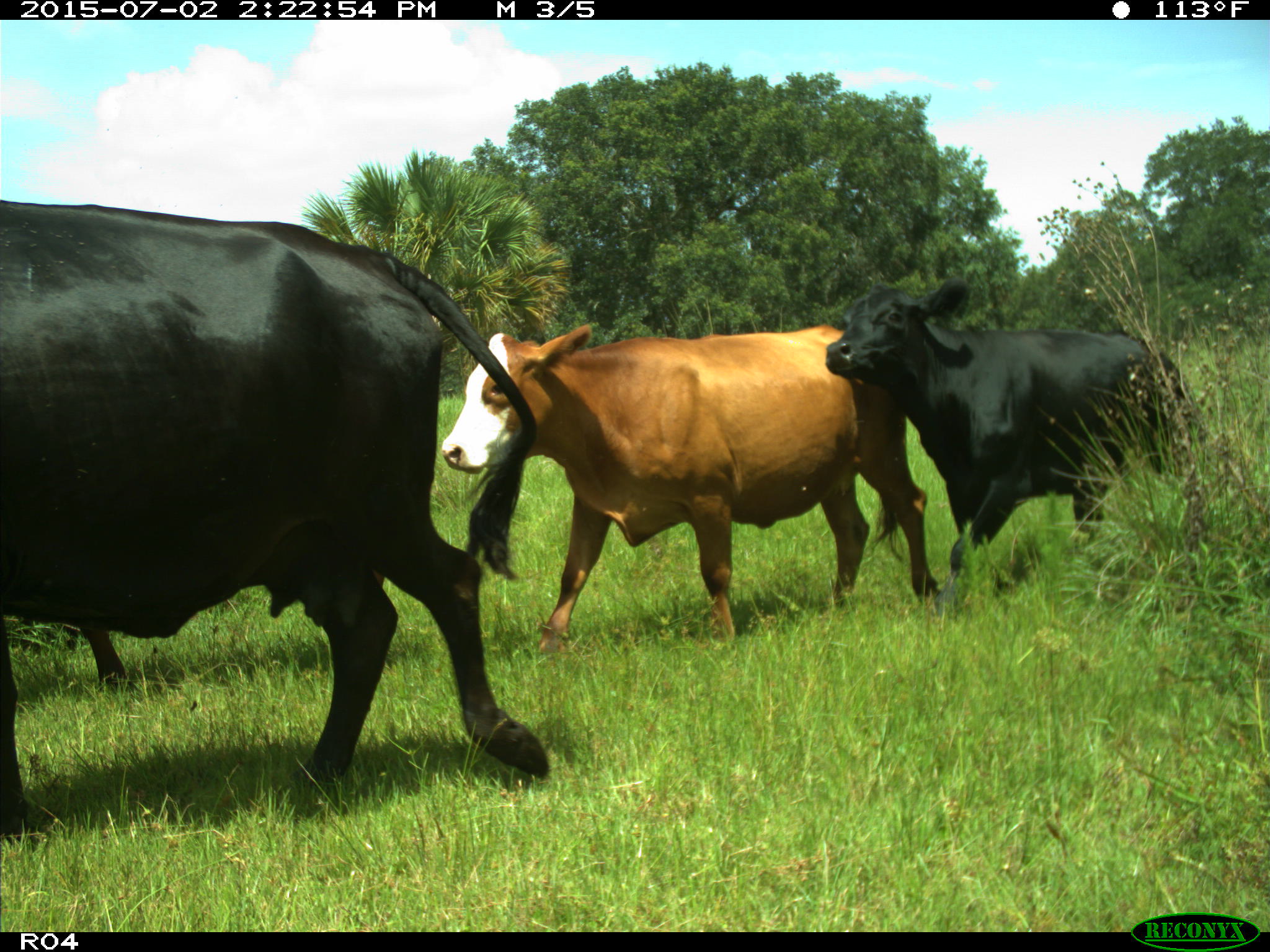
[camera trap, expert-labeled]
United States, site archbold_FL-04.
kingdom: Animalia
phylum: Chordata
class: Mammalia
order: Artiodactyla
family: Bovidae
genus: Bos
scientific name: Bos taurus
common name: domestic cow